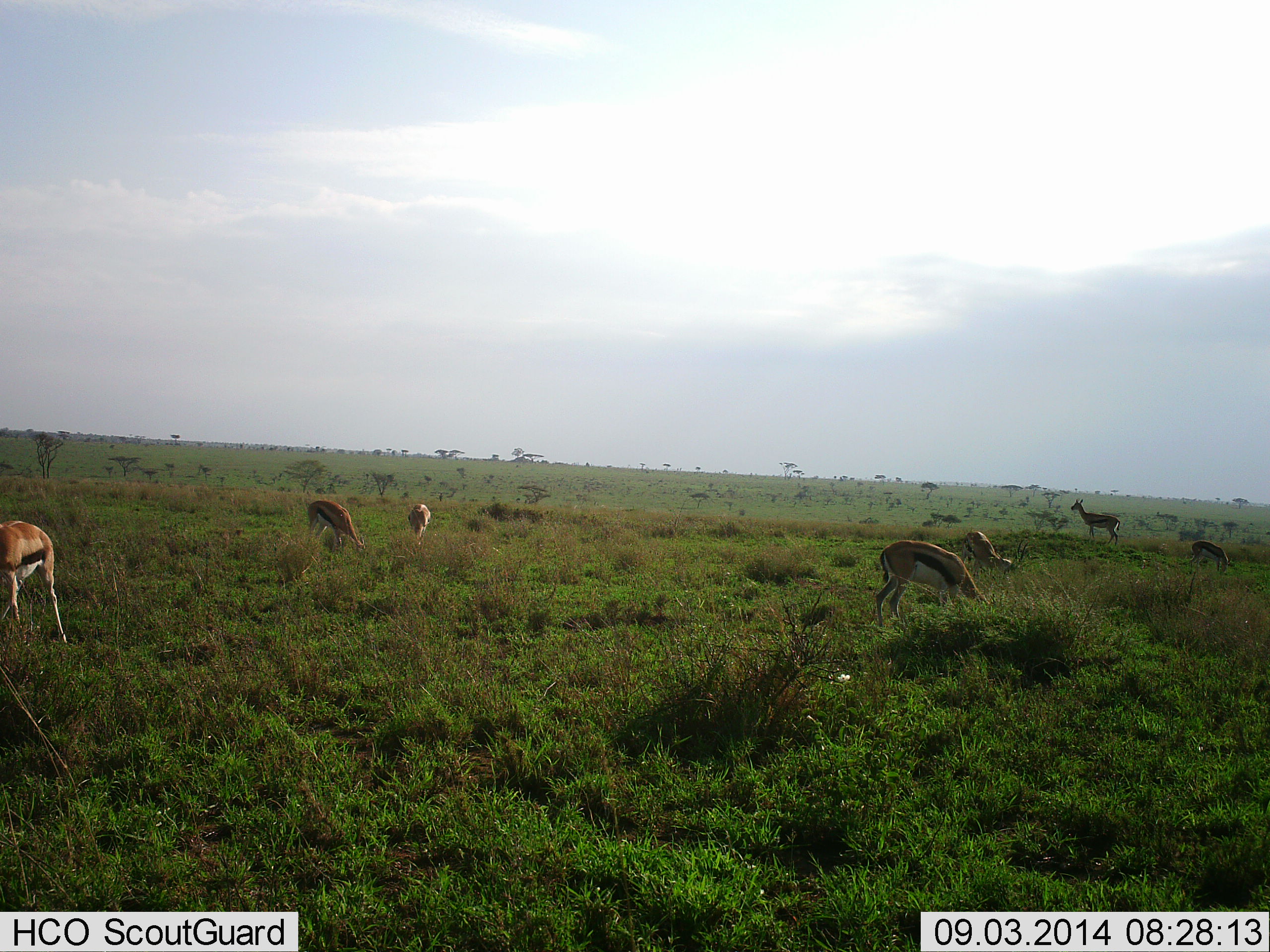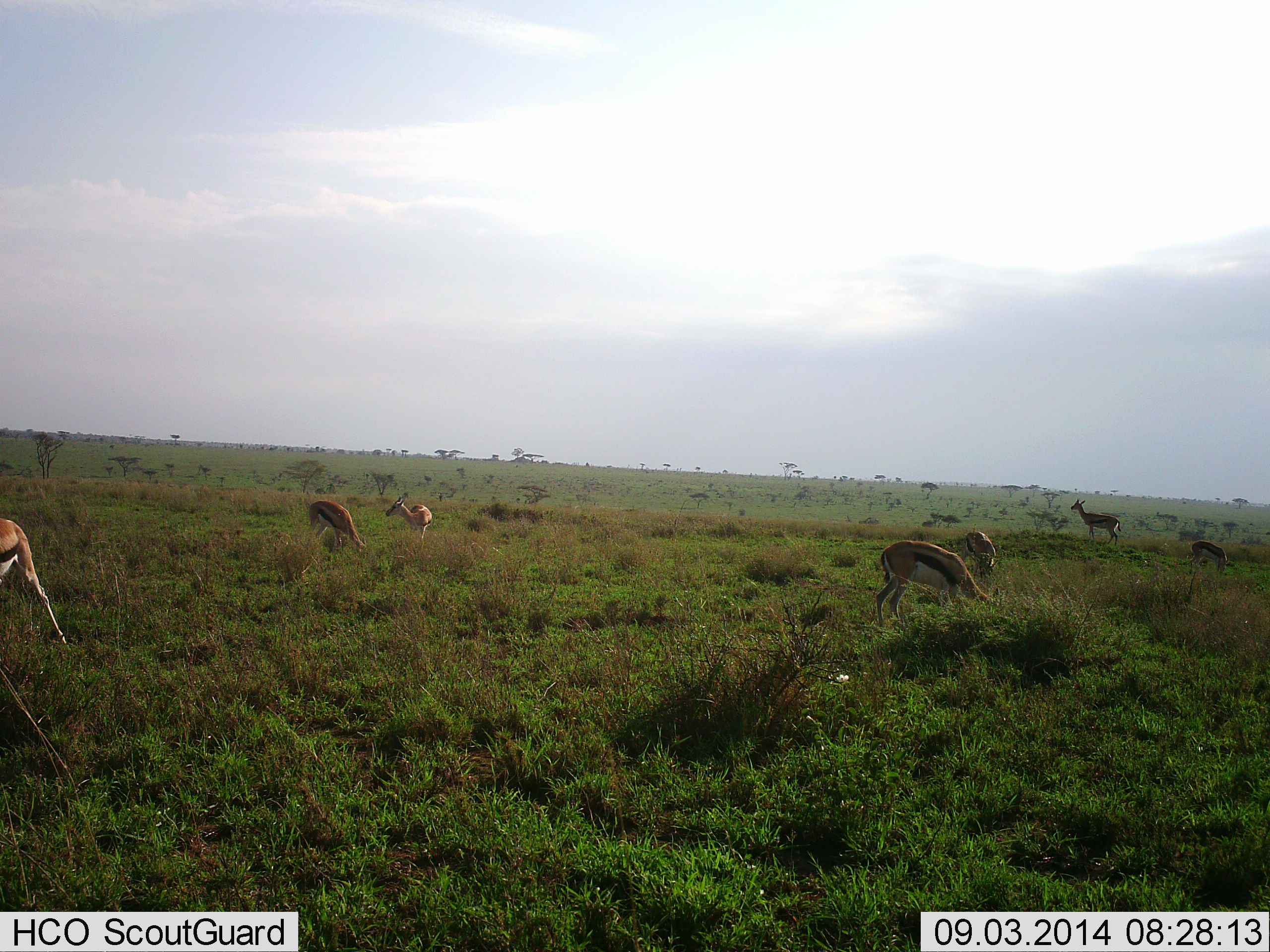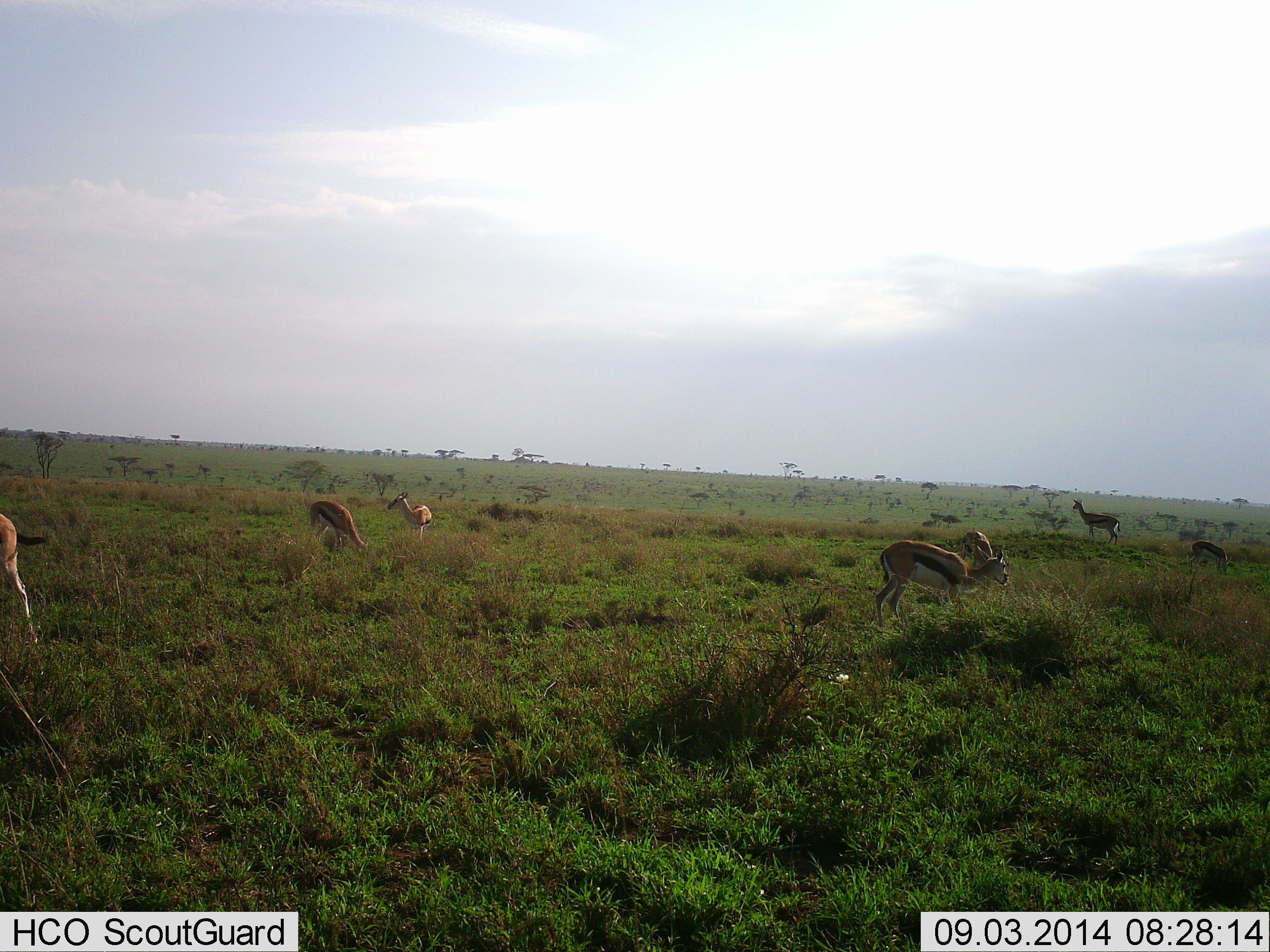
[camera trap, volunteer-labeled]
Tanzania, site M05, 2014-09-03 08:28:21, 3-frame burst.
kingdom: Animalia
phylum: Chordata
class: Mammalia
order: Artiodactyla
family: Bovidae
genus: Eudorcas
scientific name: Eudorcas thomsonii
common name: thomson's gazelle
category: gazellethomsons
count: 7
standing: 70%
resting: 0%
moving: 30%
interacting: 0%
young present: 20%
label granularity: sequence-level